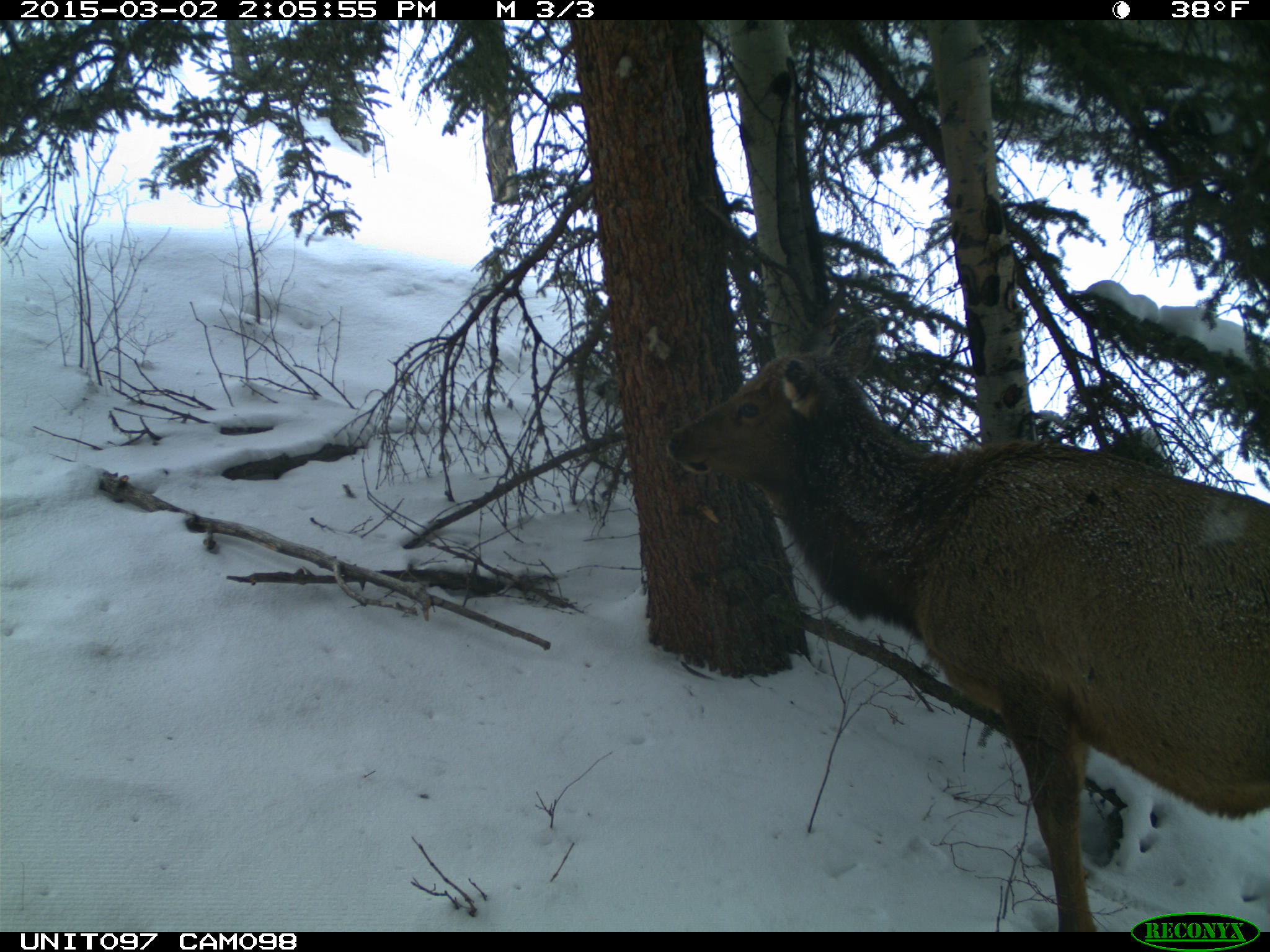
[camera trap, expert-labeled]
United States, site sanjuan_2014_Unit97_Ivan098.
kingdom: Animalia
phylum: Chordata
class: Mammalia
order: Artiodactyla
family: Cervidae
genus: Cervus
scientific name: Cervus elaphus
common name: red deer